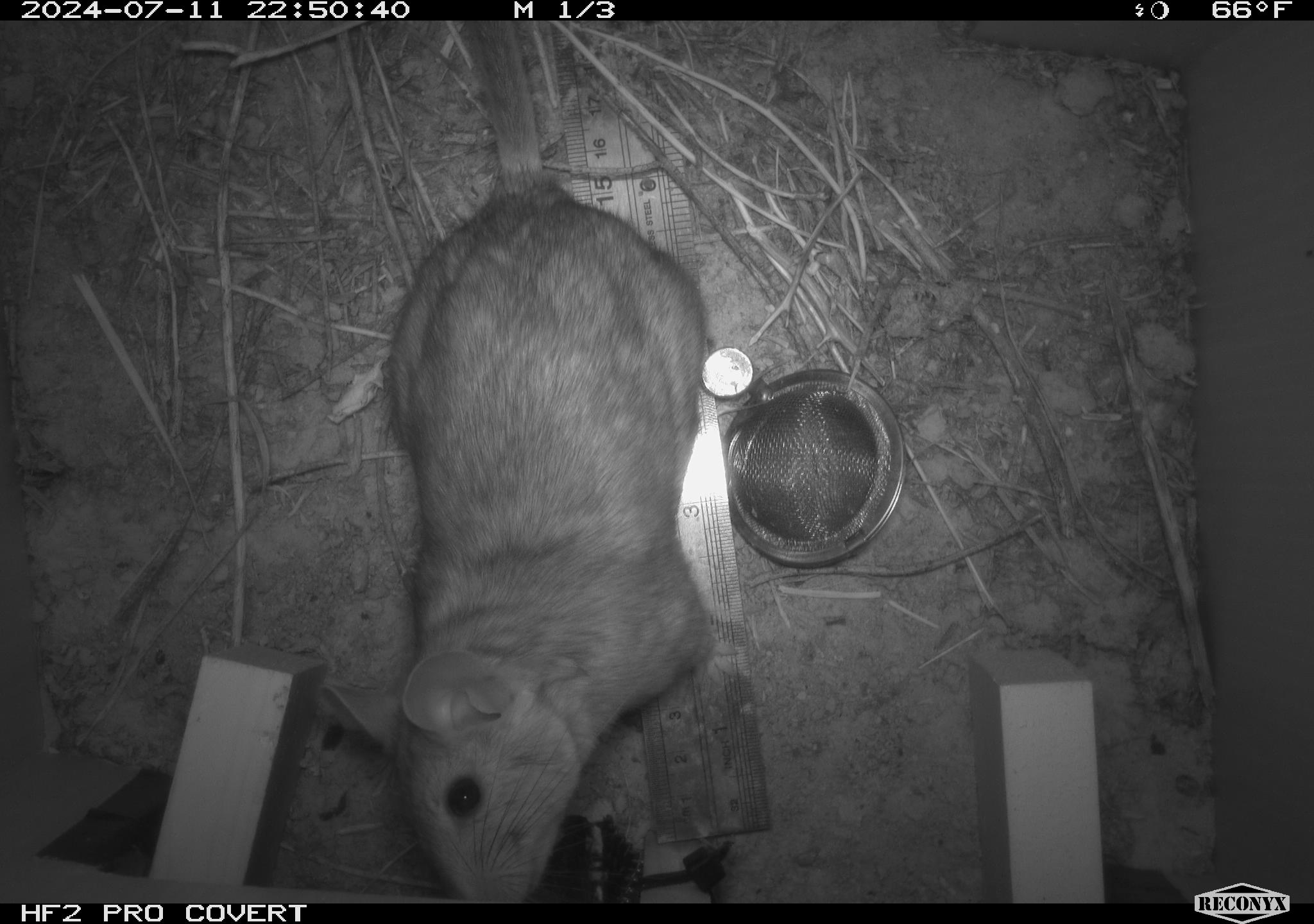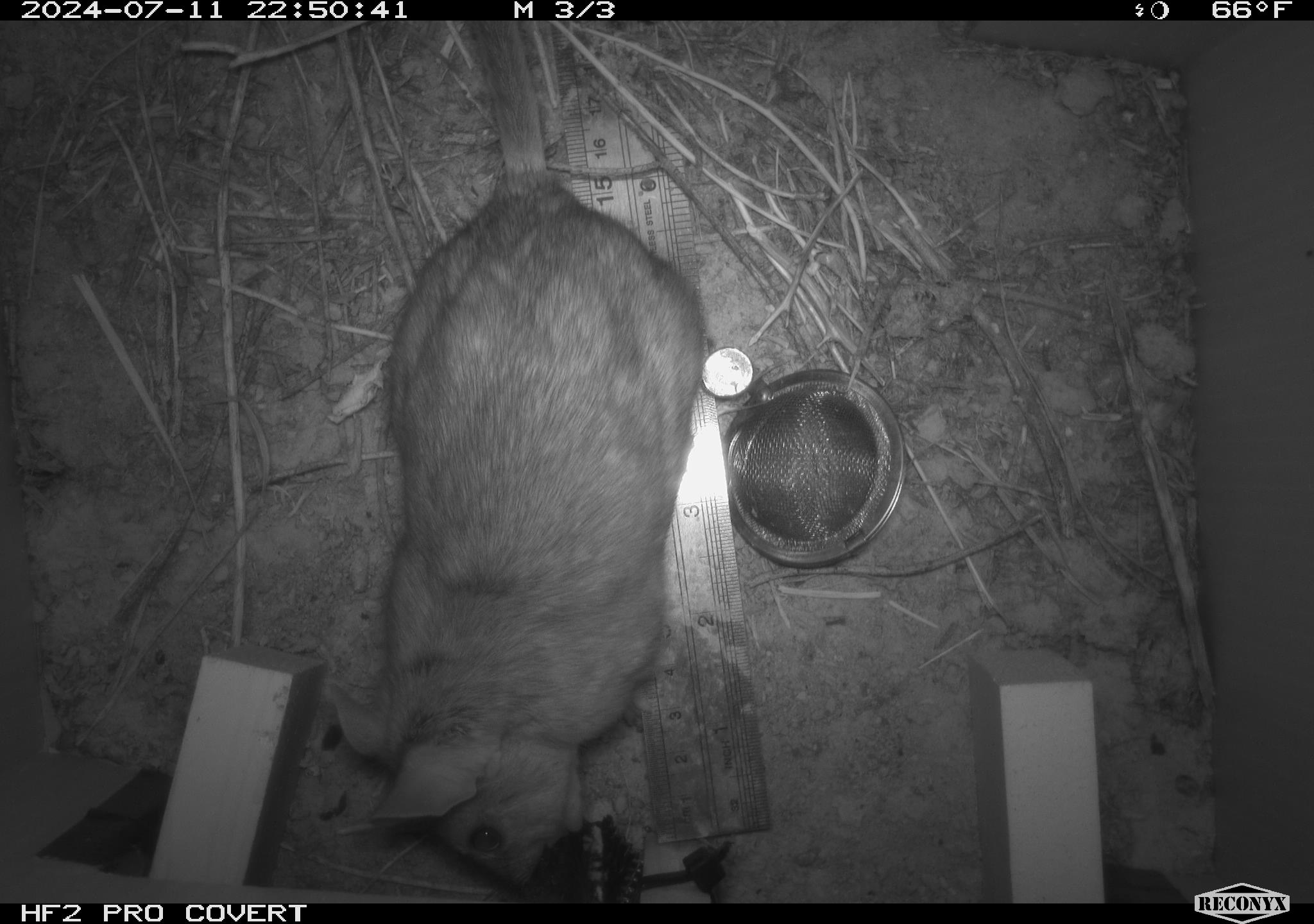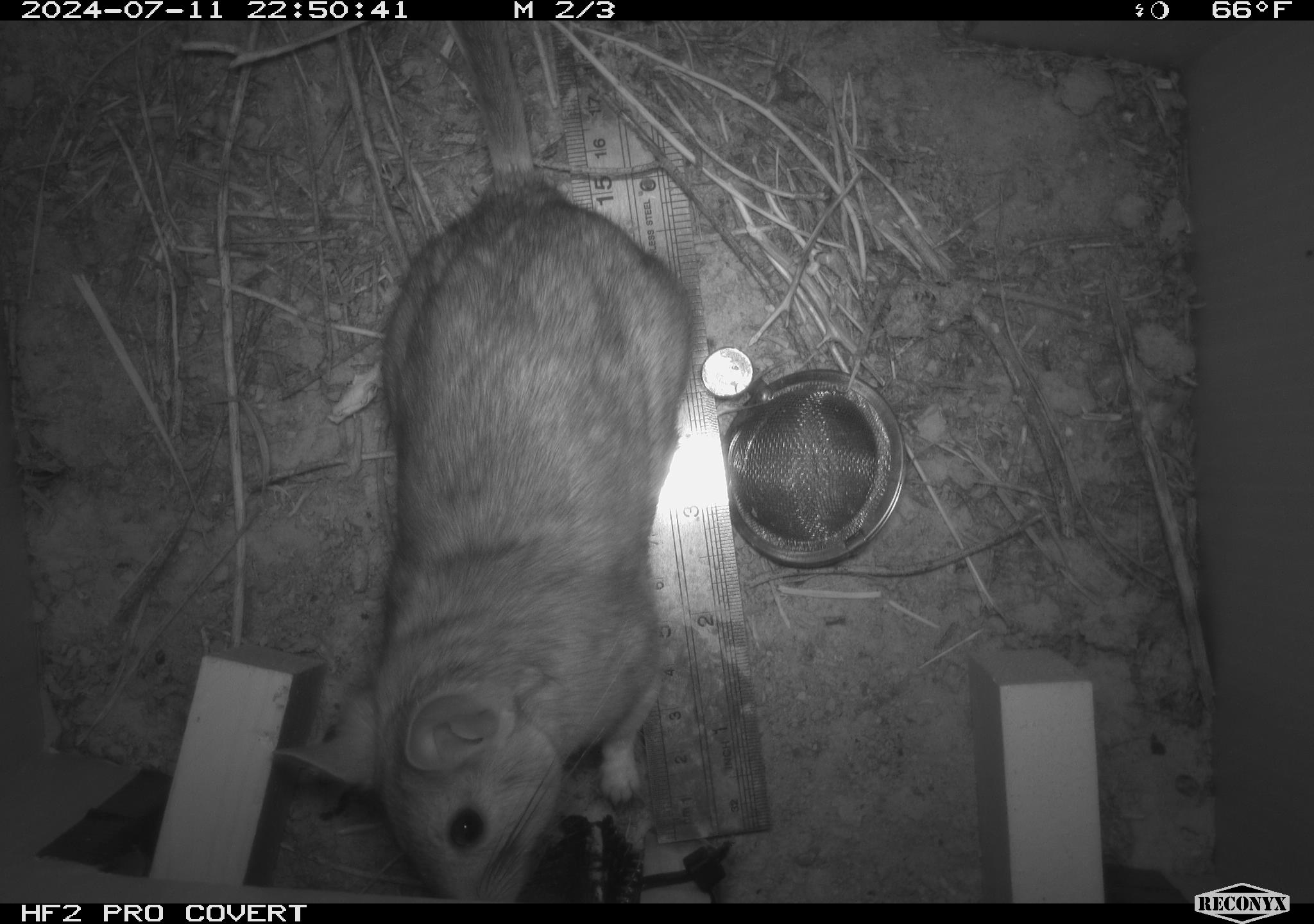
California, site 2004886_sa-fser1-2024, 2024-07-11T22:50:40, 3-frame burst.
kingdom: Animalia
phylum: Chordata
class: Mammalia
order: Rodentia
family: Cricetidae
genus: Neotoma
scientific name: Neotoma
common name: pack rat or woodrat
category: neotoma species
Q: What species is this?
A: Neotoma species (pack rat or woodrat) (Neotoma).